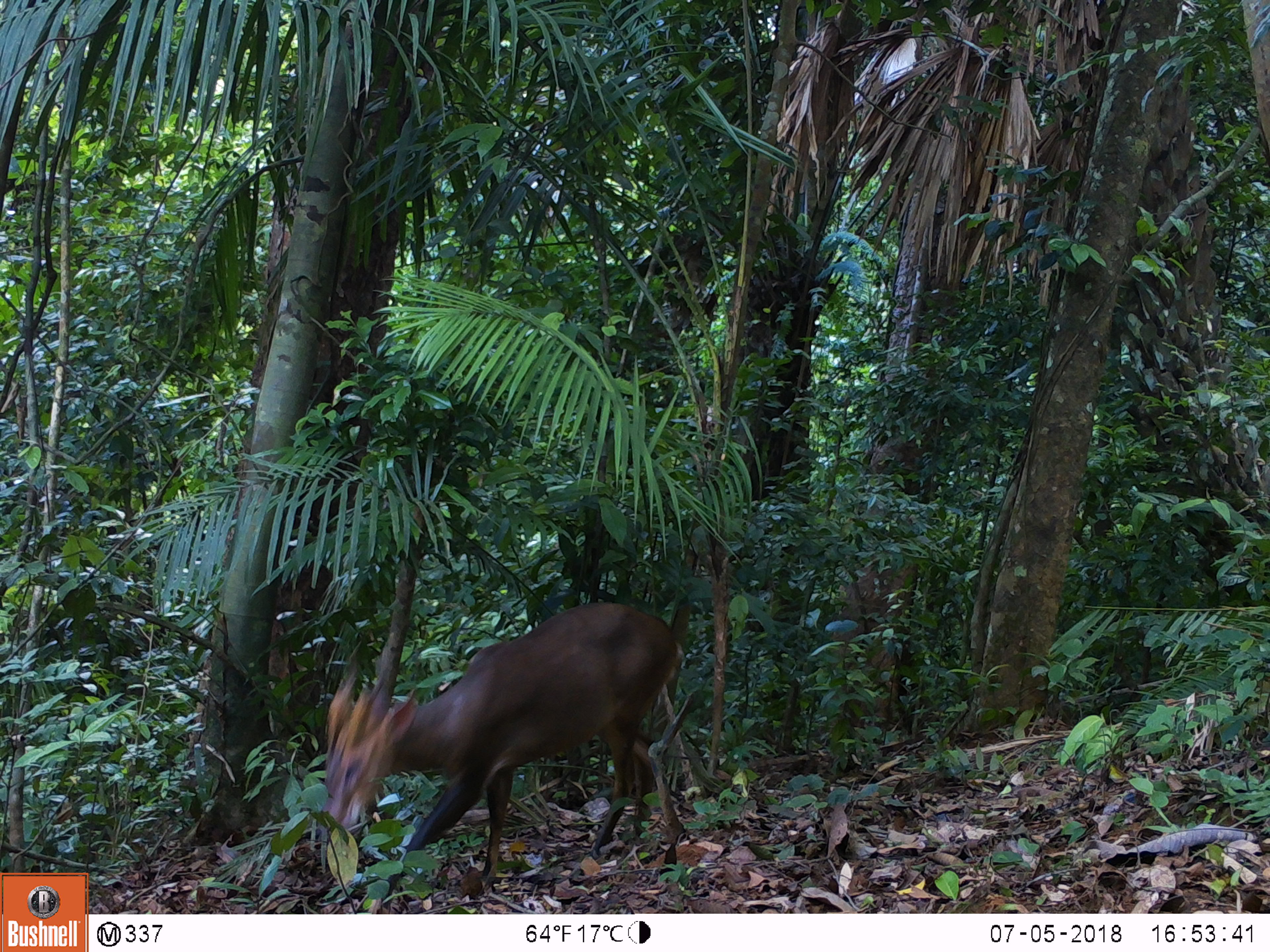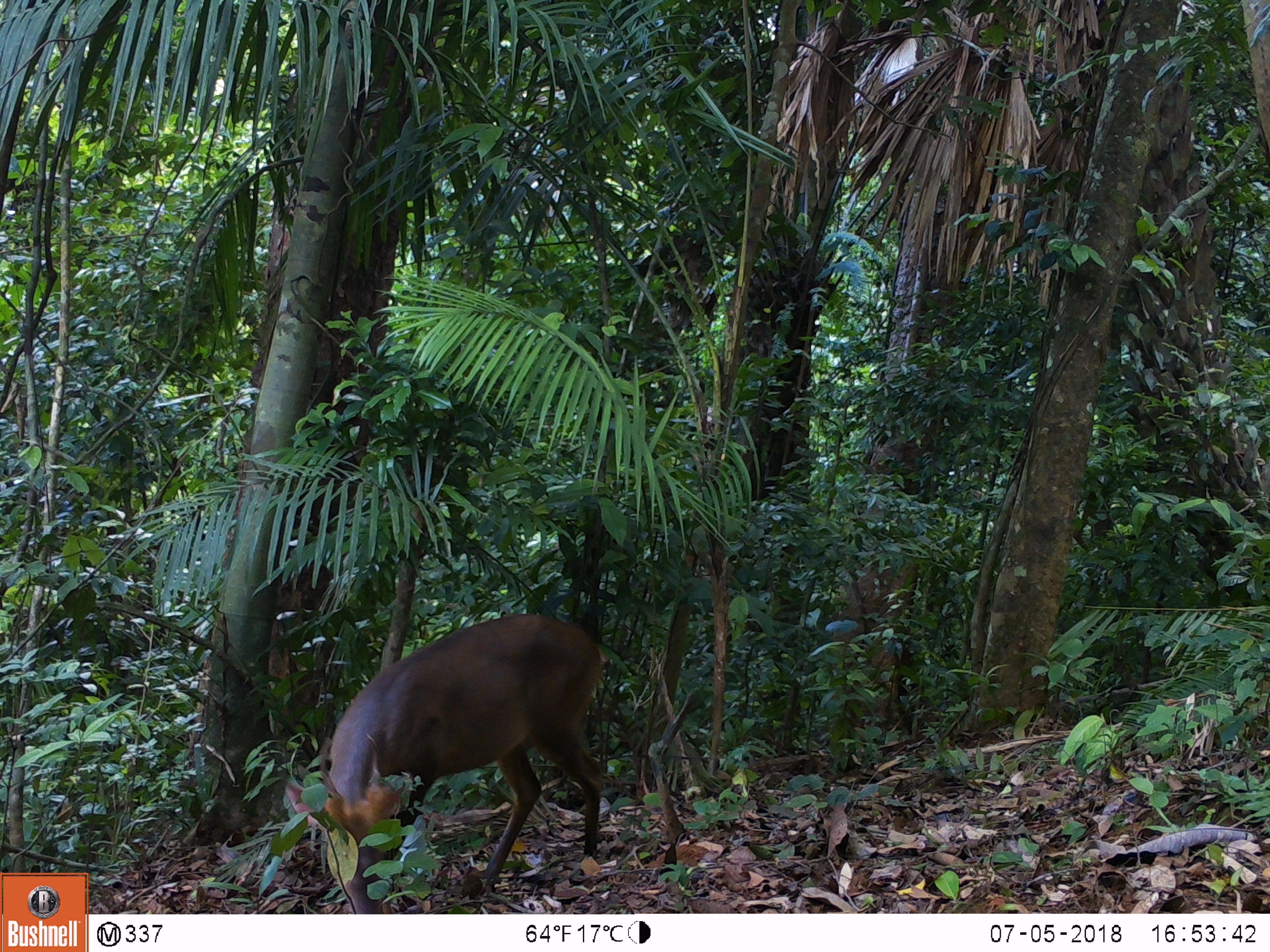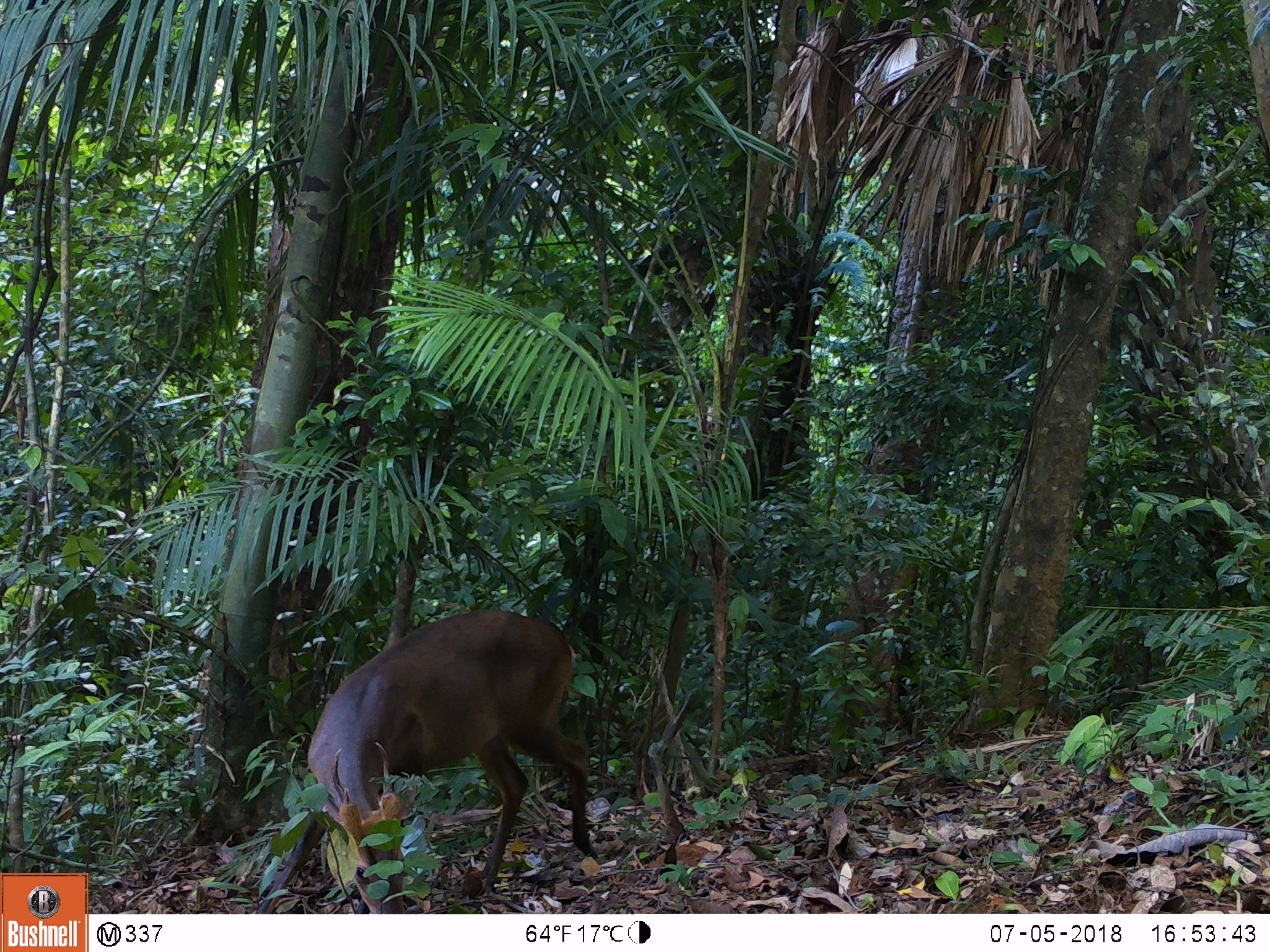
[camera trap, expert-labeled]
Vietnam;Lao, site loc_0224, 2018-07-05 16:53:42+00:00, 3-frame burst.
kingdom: Animalia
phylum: Chordata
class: Mammalia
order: Artiodactyla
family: Cervidae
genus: Muntiacus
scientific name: Muntiacus vuquangensis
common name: large-antlered muntjac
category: large antlered muntjac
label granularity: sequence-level